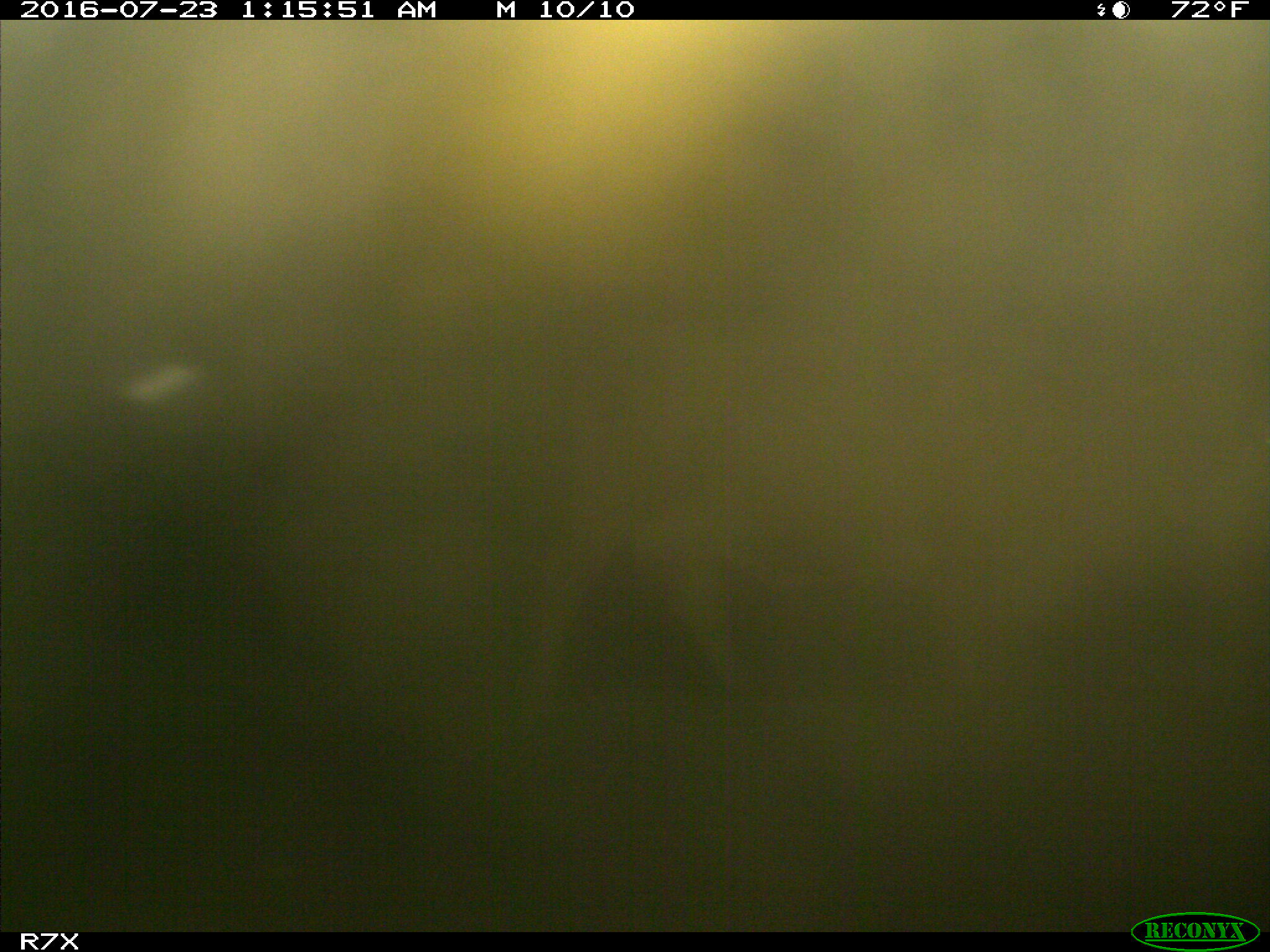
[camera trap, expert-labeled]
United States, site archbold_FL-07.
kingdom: Animalia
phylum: Chordata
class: Mammalia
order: Artiodactyla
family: Bovidae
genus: Bos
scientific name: Bos taurus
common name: domestic cow